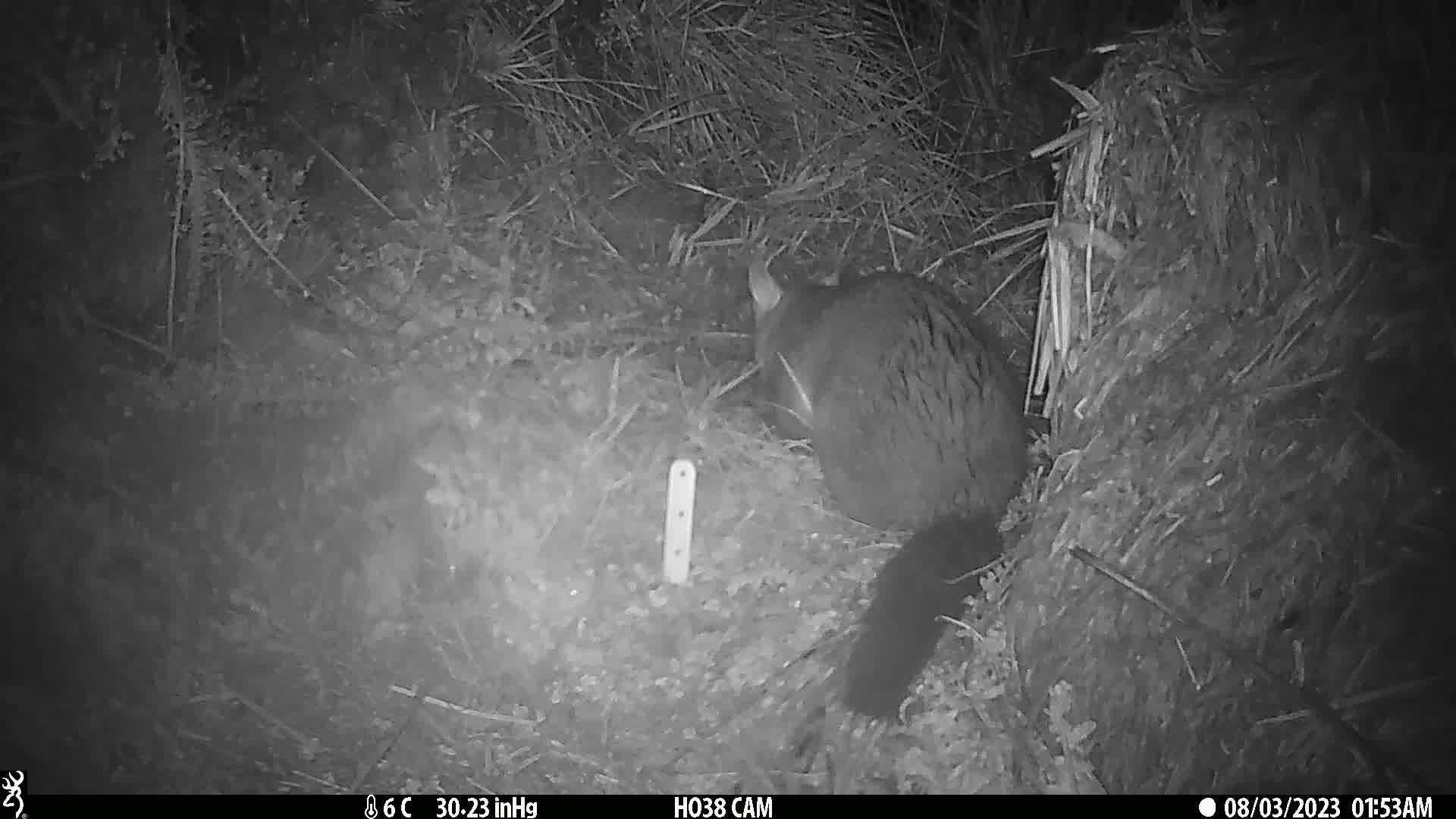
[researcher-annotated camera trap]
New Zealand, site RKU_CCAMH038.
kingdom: Animalia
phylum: Chordata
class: Mammalia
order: Diprotodontia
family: Phalangeridae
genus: Trichosurus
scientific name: Trichosurus vulpecula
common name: common brushtail possum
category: possum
Possum (common brushtail possum) (Trichosurus vulpecula).